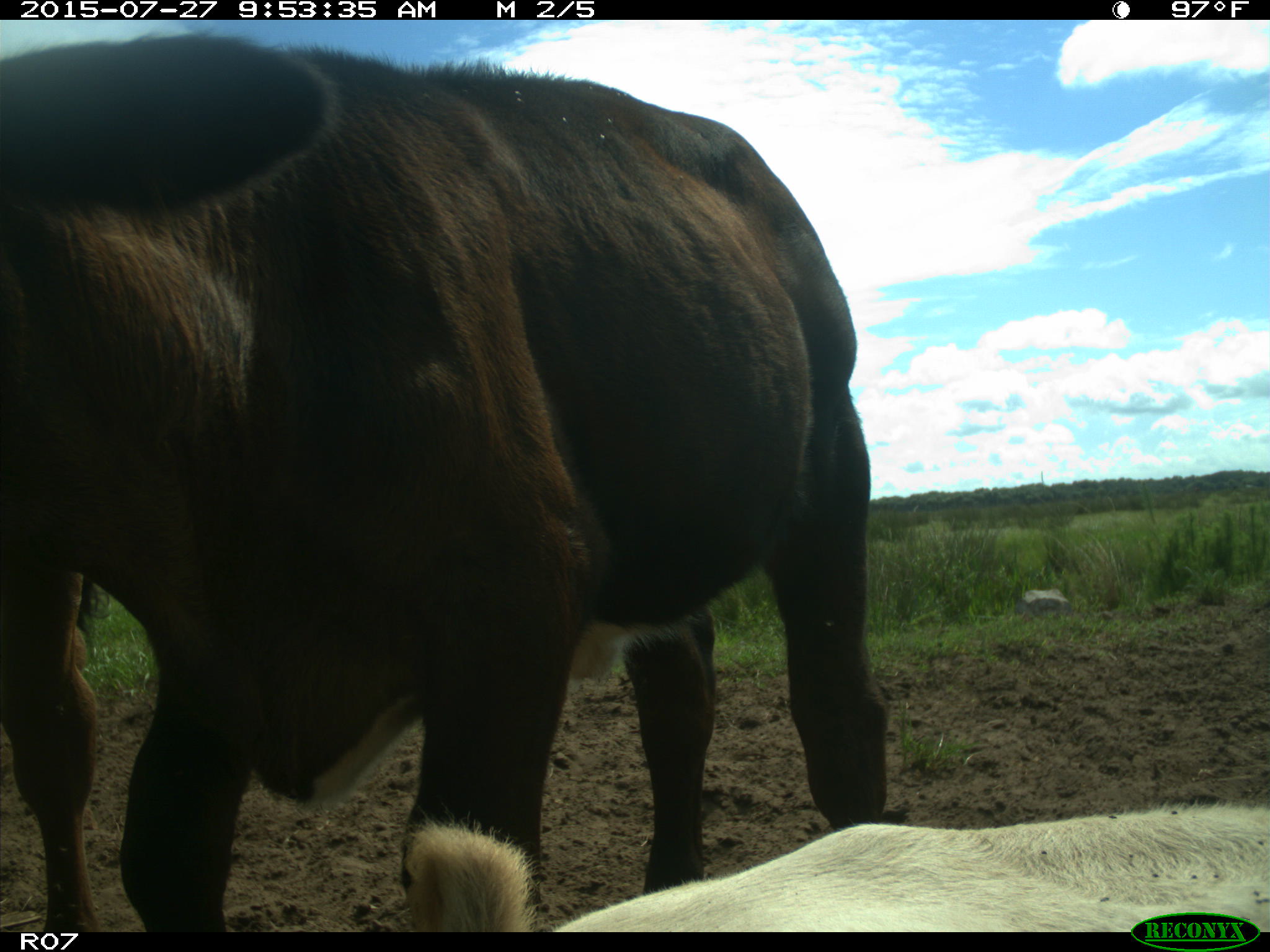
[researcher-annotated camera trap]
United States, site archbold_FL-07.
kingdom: Animalia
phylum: Chordata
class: Mammalia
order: Artiodactyla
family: Bovidae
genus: Bos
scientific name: Bos taurus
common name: domestic cow